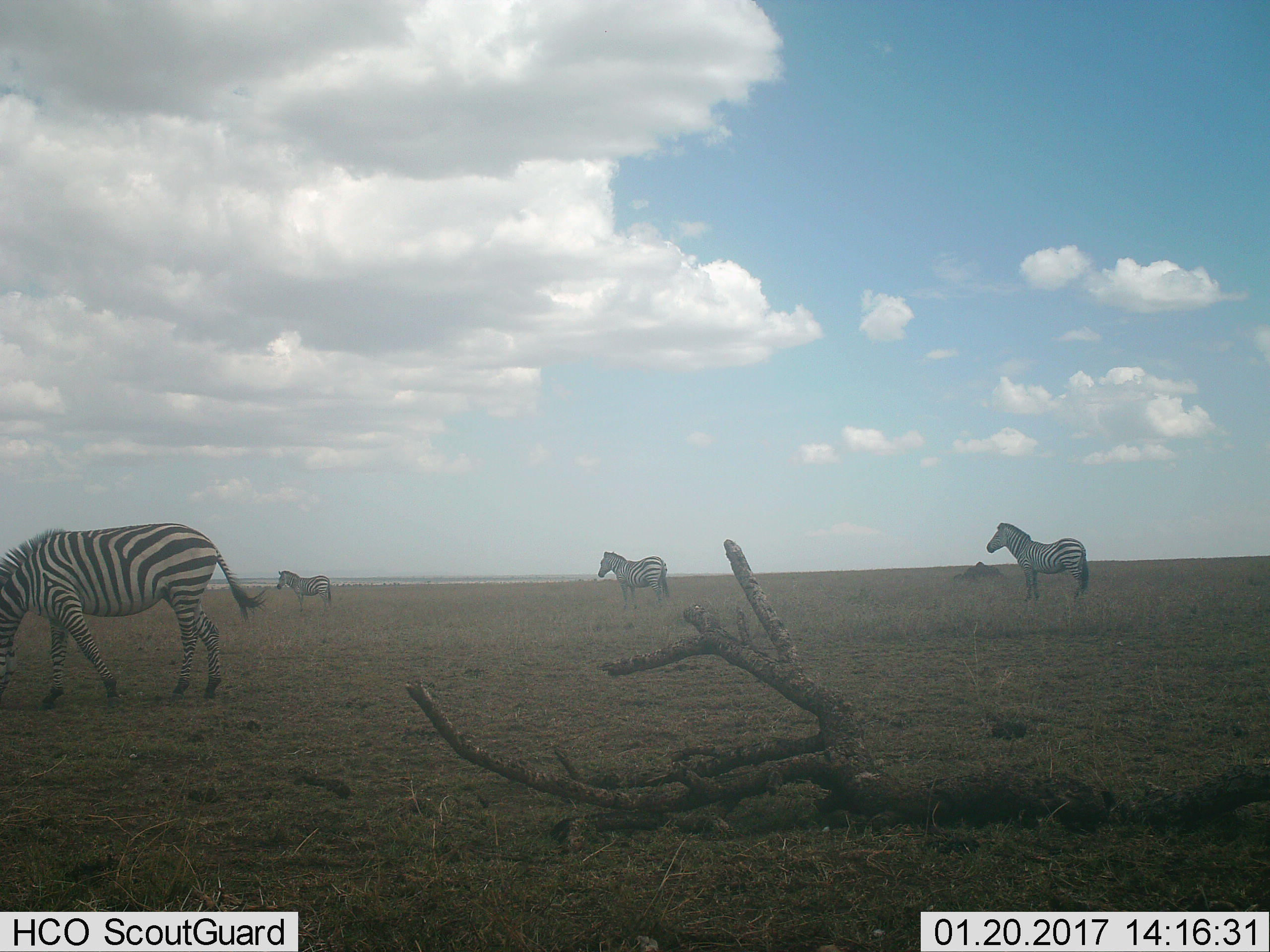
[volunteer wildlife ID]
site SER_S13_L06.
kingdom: Animalia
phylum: Chordata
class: Mammalia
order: Perissodactyla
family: Equidae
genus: Equus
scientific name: Equus quagga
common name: plains zebra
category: zebraplains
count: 4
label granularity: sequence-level